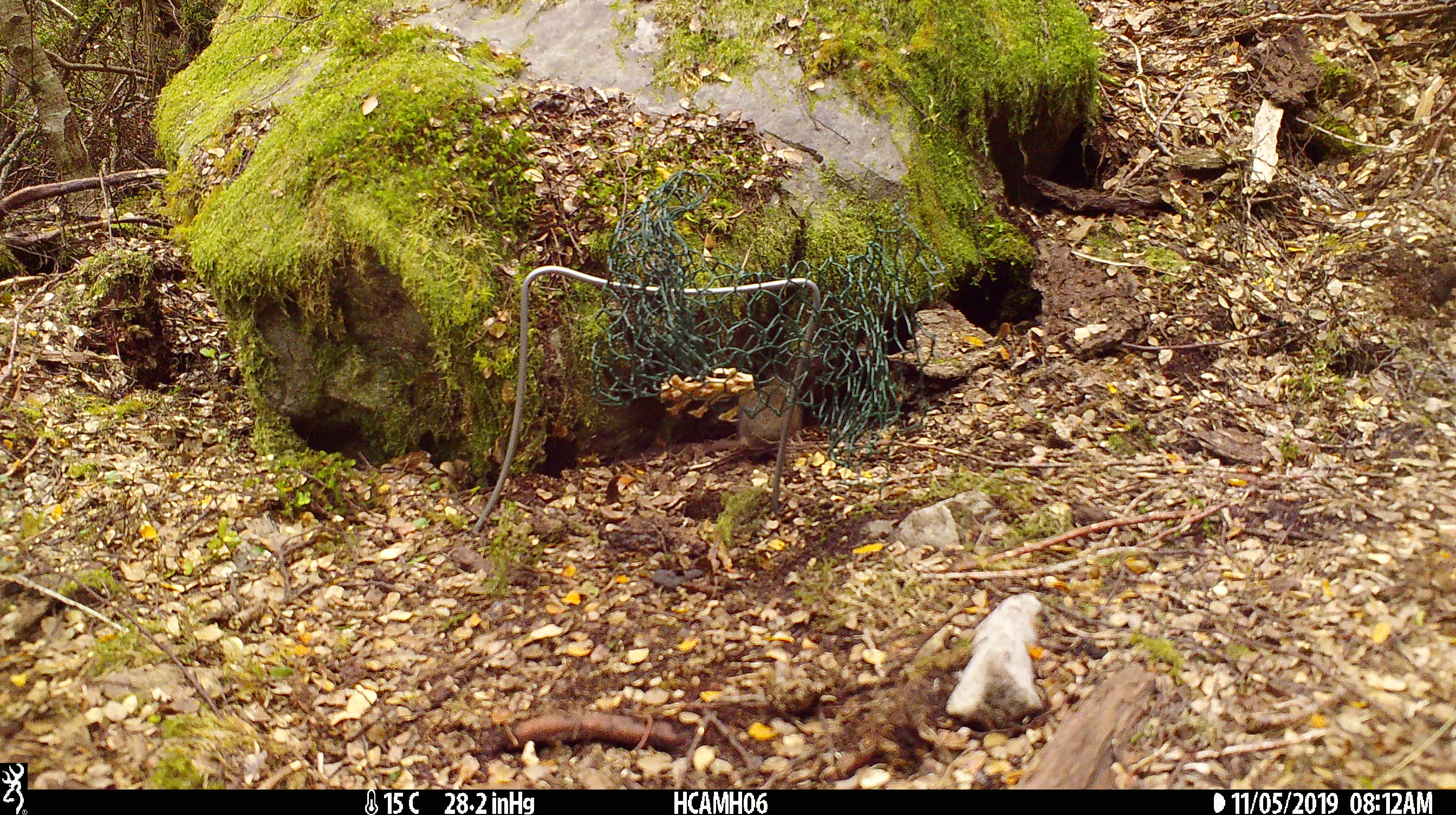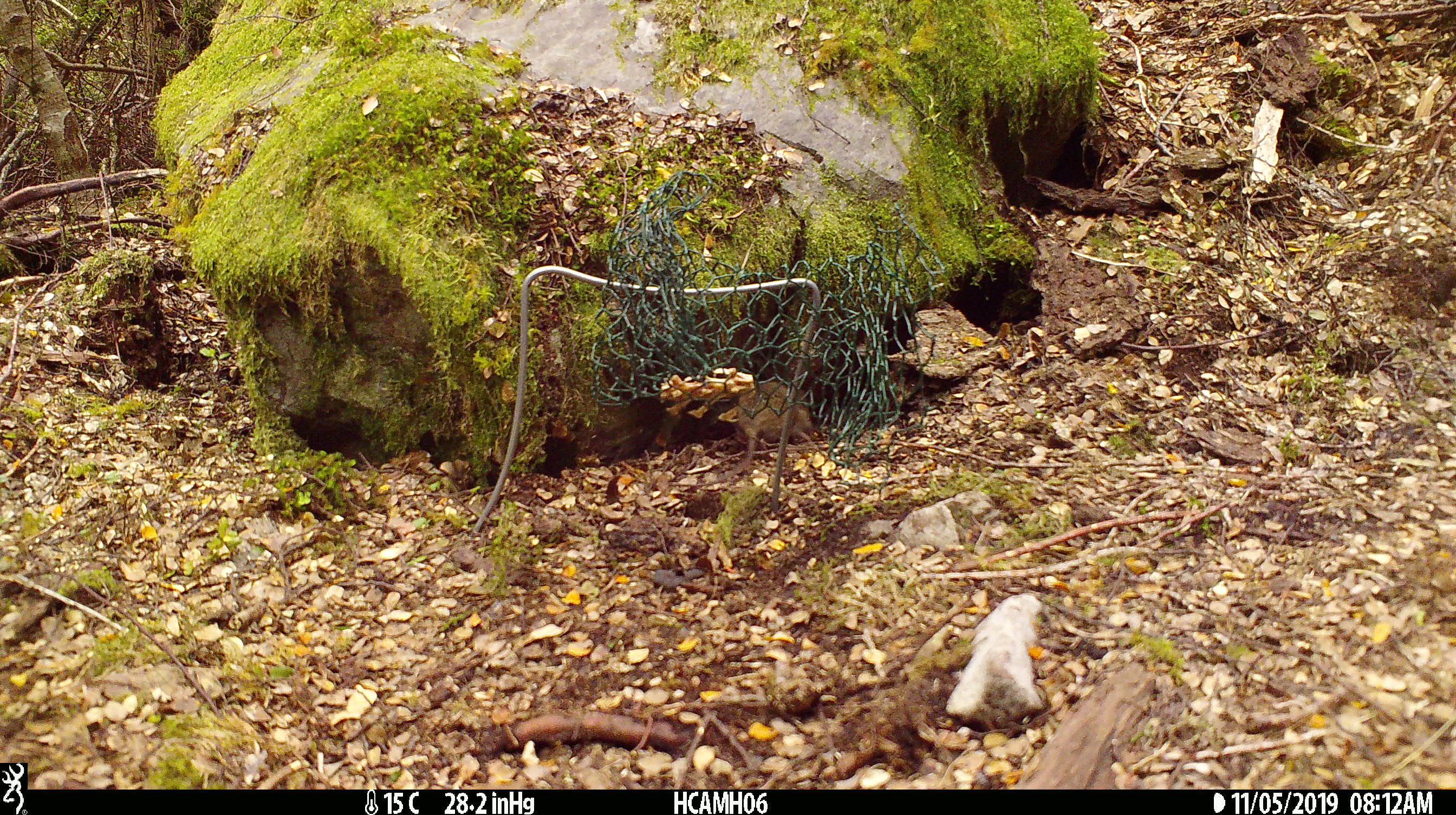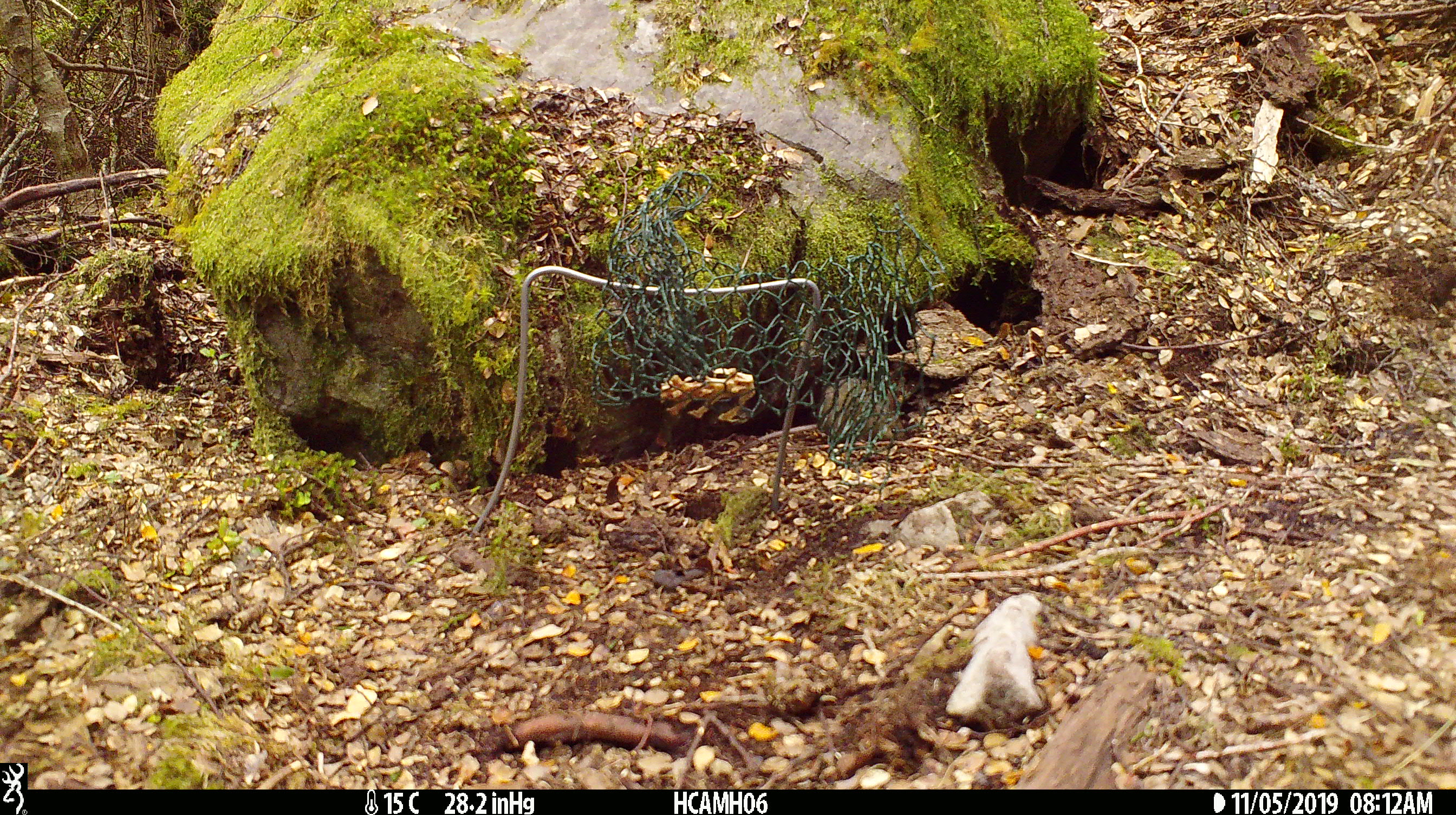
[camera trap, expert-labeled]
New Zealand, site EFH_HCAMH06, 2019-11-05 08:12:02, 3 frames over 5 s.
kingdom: Animalia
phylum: Chordata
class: Mammalia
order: Rodentia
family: Muridae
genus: Mus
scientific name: Mus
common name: mouse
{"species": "mouse (Mus)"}